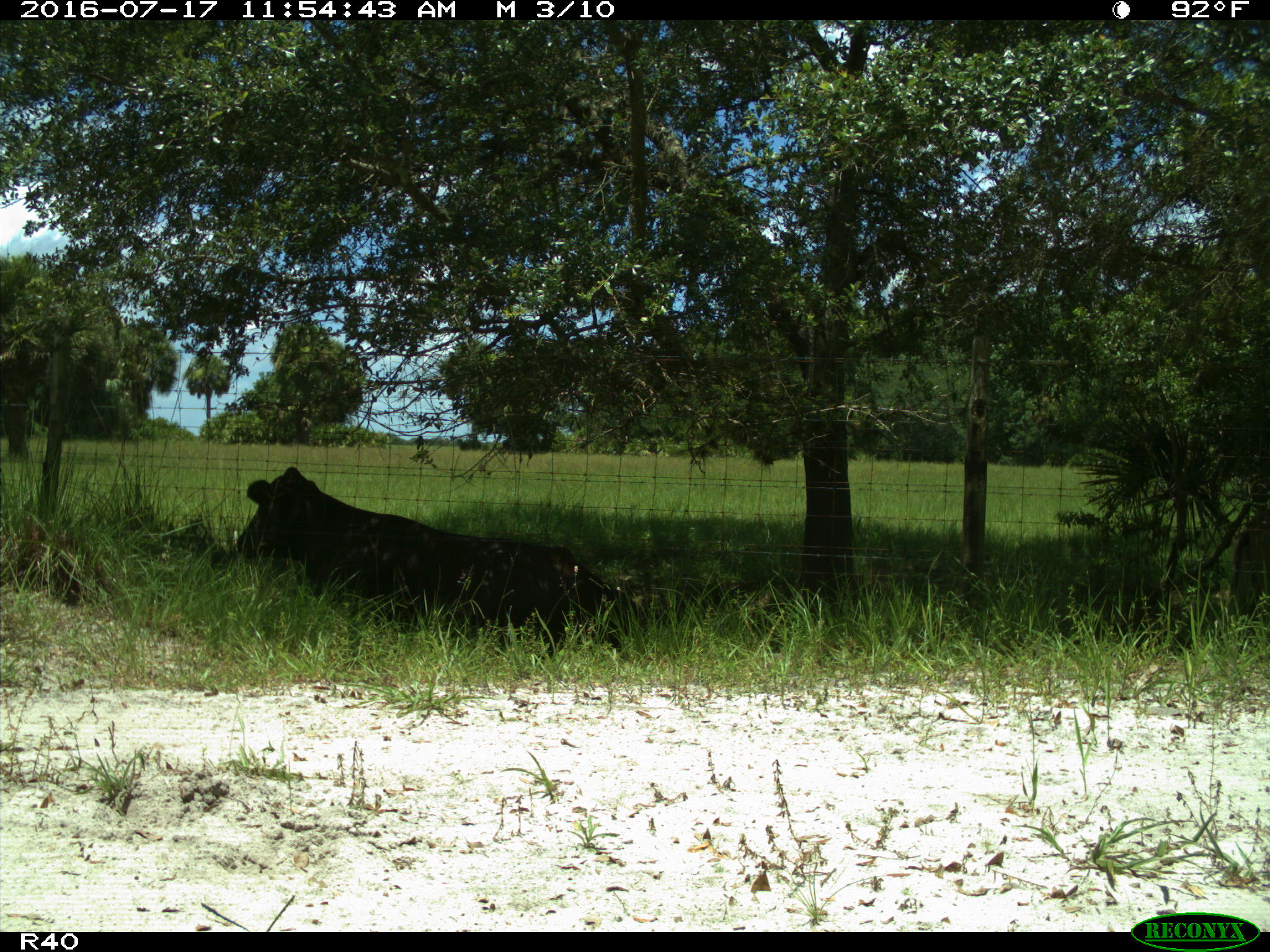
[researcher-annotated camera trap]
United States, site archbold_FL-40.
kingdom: Animalia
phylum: Chordata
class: Mammalia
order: Artiodactyla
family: Bovidae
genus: Bos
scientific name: Bos taurus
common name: domestic cow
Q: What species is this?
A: Bos taurus (domestic cow).